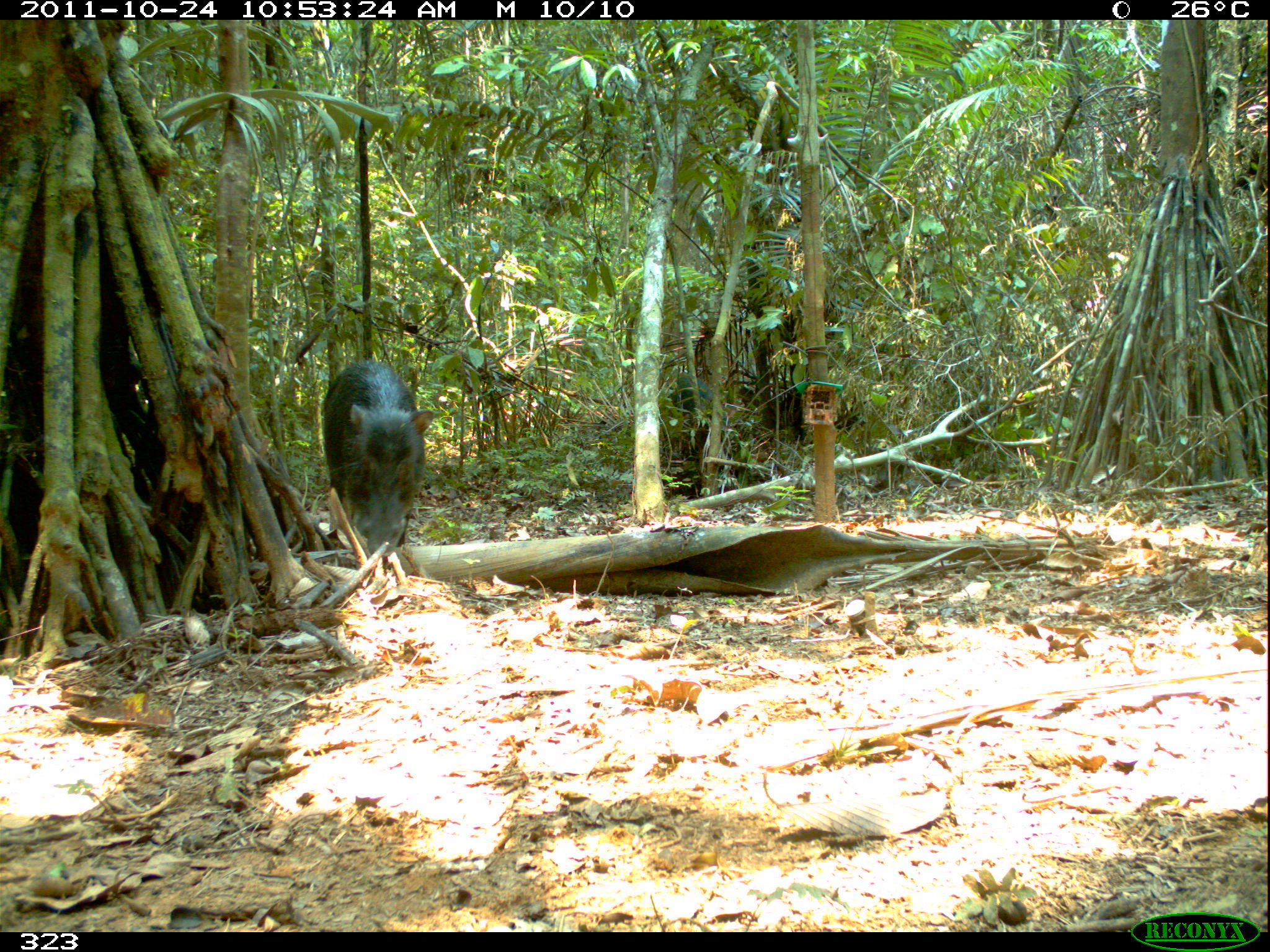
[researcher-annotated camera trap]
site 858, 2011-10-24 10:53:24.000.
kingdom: Animalia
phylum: Chordata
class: Mammalia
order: Artiodactyla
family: Tayassuidae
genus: Tayassu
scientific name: Tayassu pecari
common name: white-lipped peccary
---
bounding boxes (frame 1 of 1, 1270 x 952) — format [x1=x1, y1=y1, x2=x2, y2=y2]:
tayassu pecari: [x1=321, y1=359, x2=435, y2=558]; [x1=668, y1=373, x2=713, y2=450]